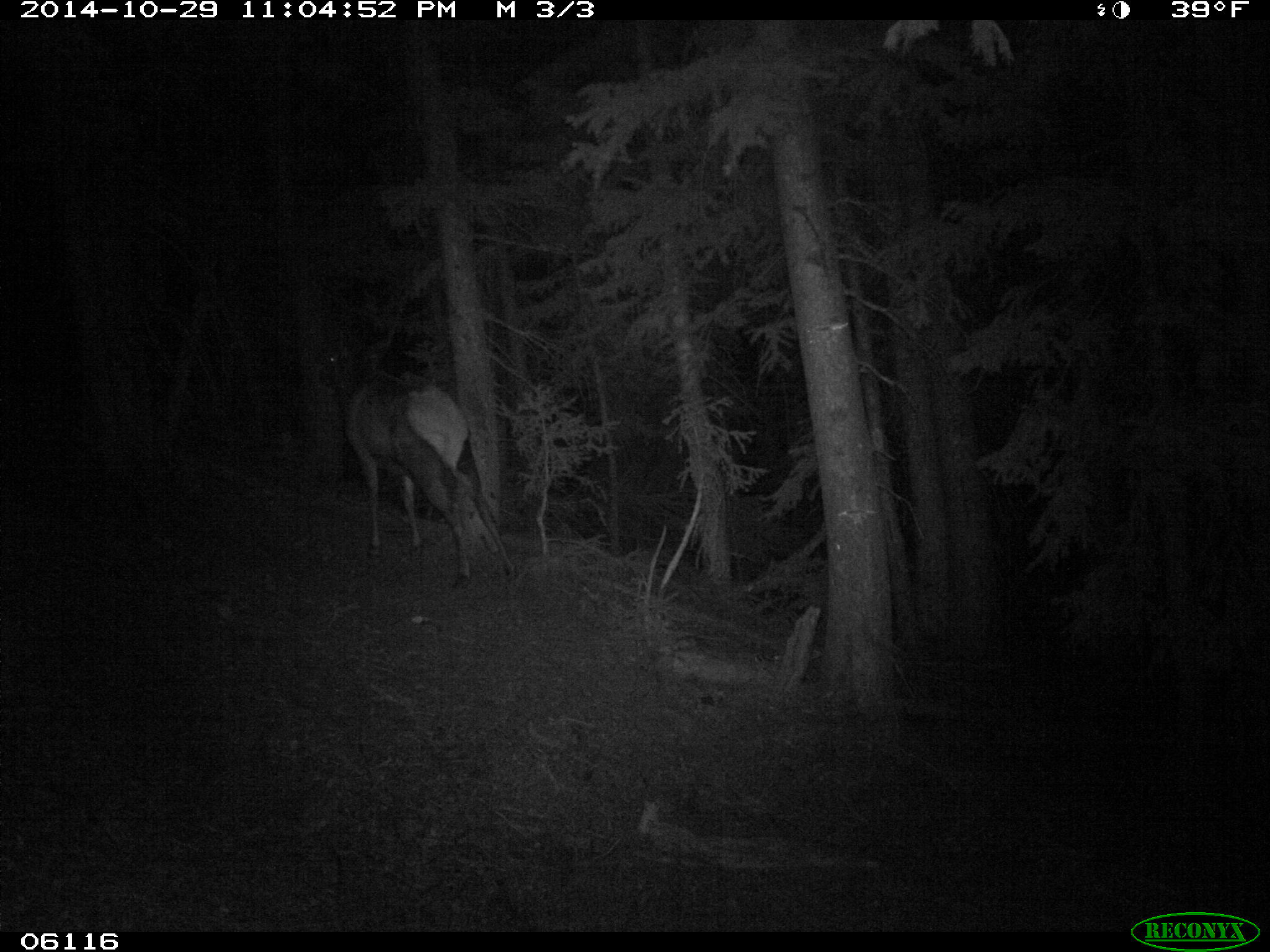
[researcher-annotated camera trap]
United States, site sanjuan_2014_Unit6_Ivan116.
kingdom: Animalia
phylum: Chordata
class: Mammalia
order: Artiodactyla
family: Cervidae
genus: Cervus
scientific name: Cervus elaphus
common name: red deer